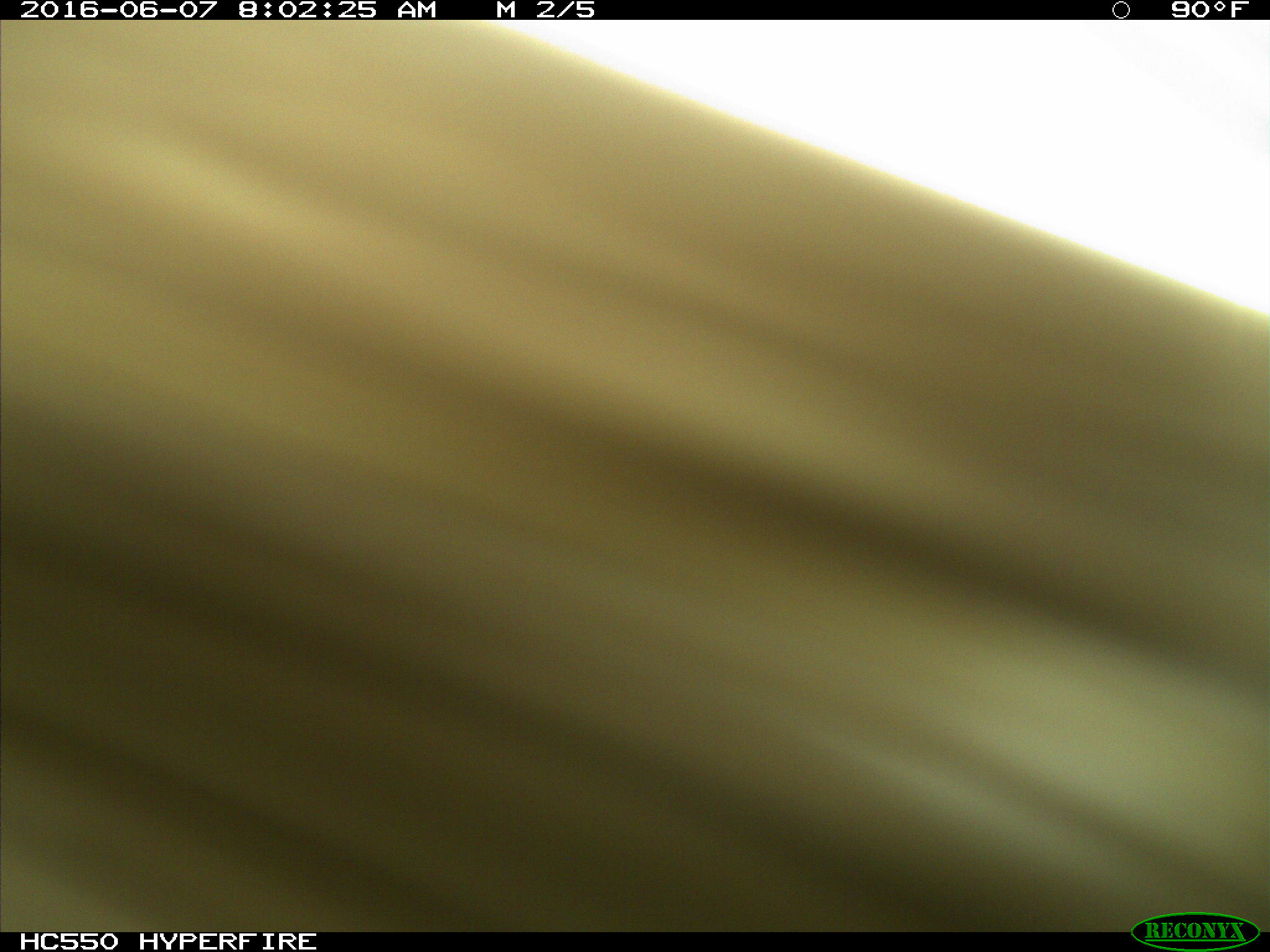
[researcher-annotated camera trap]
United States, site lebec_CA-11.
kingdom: Animalia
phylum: Chordata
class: Mammalia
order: Artiodactyla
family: Bovidae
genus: Bos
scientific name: Bos taurus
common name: domestic cow